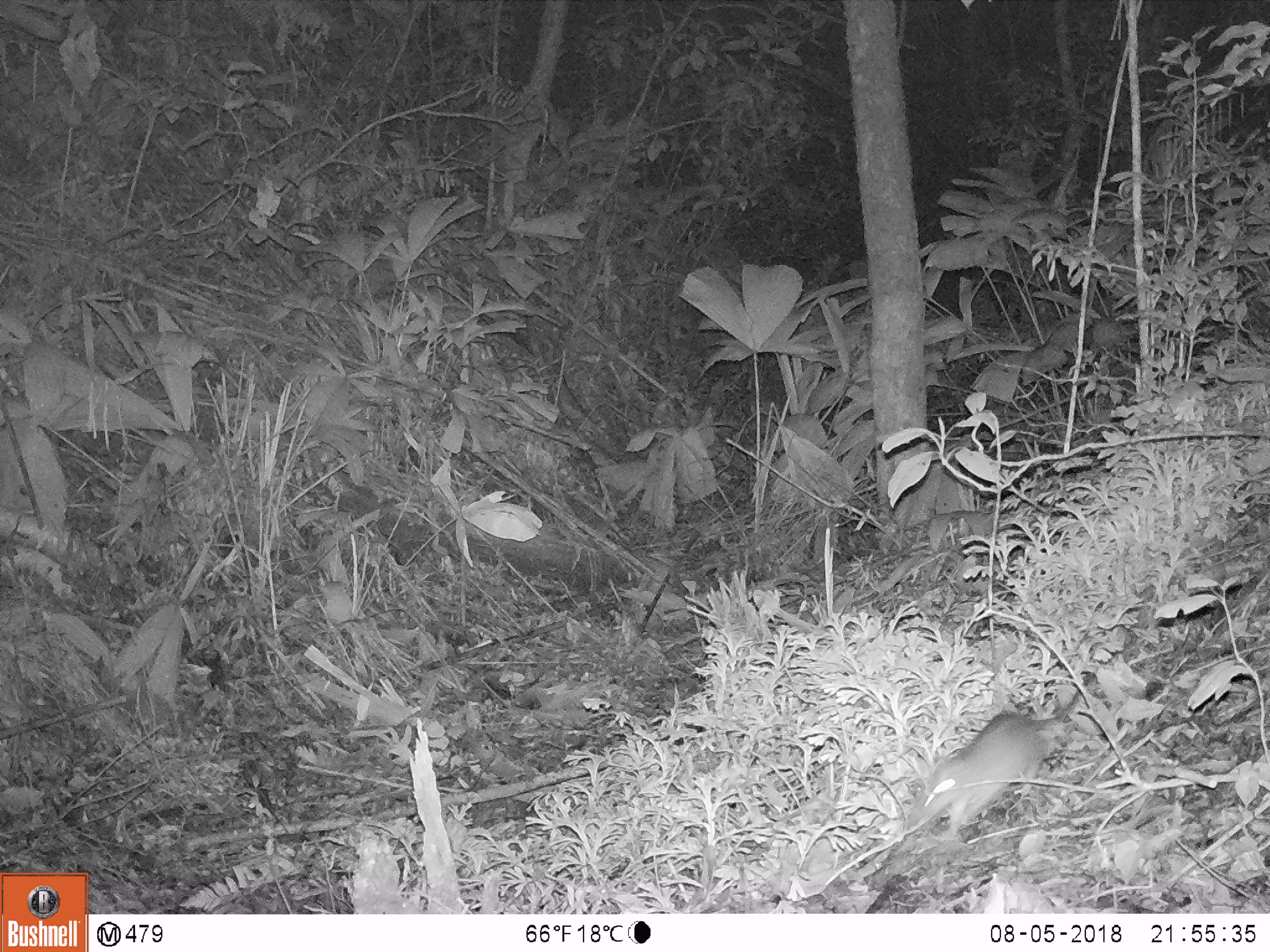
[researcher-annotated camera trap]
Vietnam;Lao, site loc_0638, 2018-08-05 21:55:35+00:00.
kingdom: Animalia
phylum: Chordata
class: Mammalia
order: Rodentia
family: Muridae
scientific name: Muridae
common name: old-world mice and rats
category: unidentified murid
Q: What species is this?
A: Unidentified murid (old-world mice and rats) (Muridae).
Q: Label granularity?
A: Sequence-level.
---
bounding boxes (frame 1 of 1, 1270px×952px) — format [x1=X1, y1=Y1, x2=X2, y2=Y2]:
unidentified murid: [x1=911, y1=673, x2=1095, y2=835]